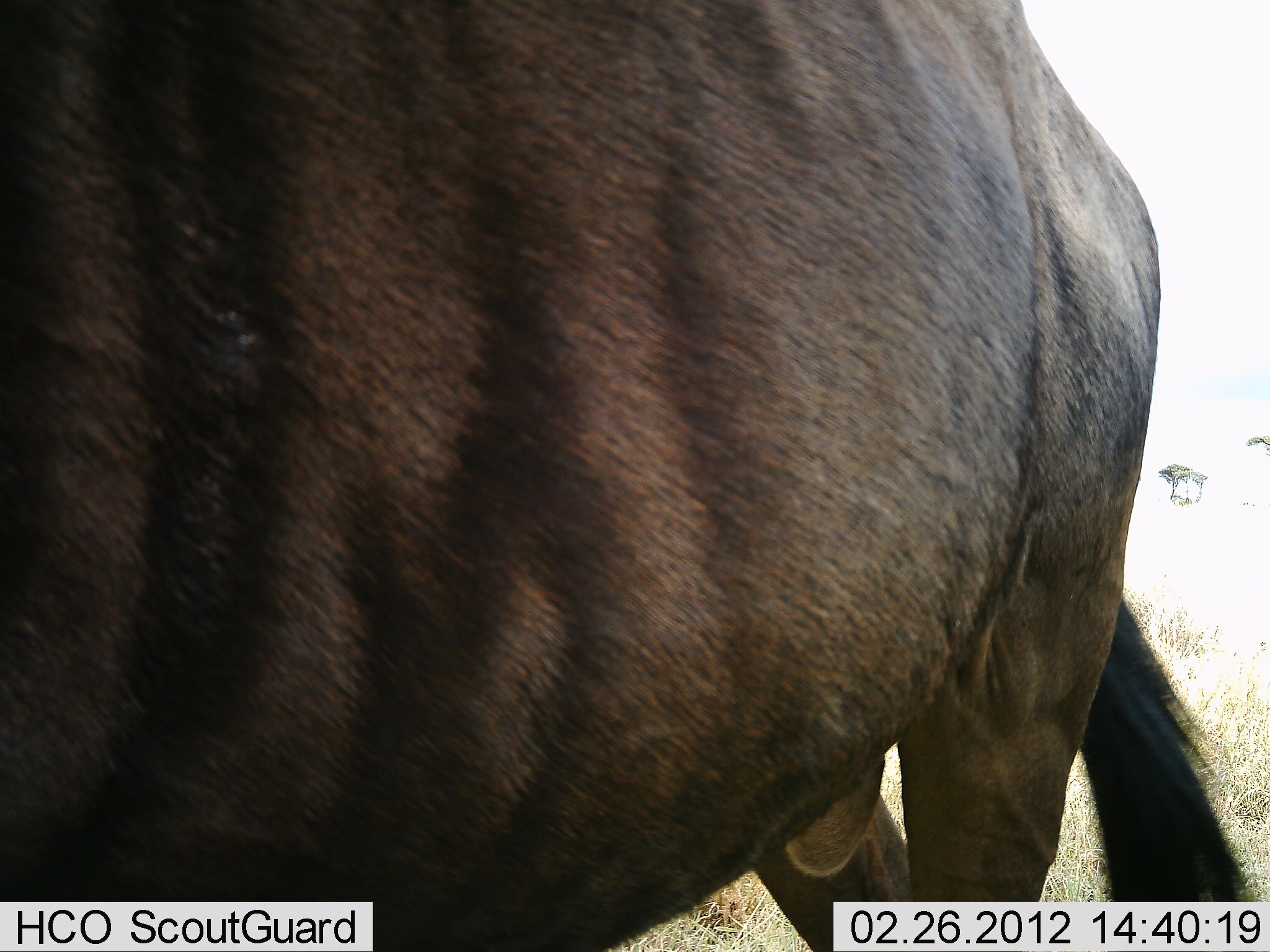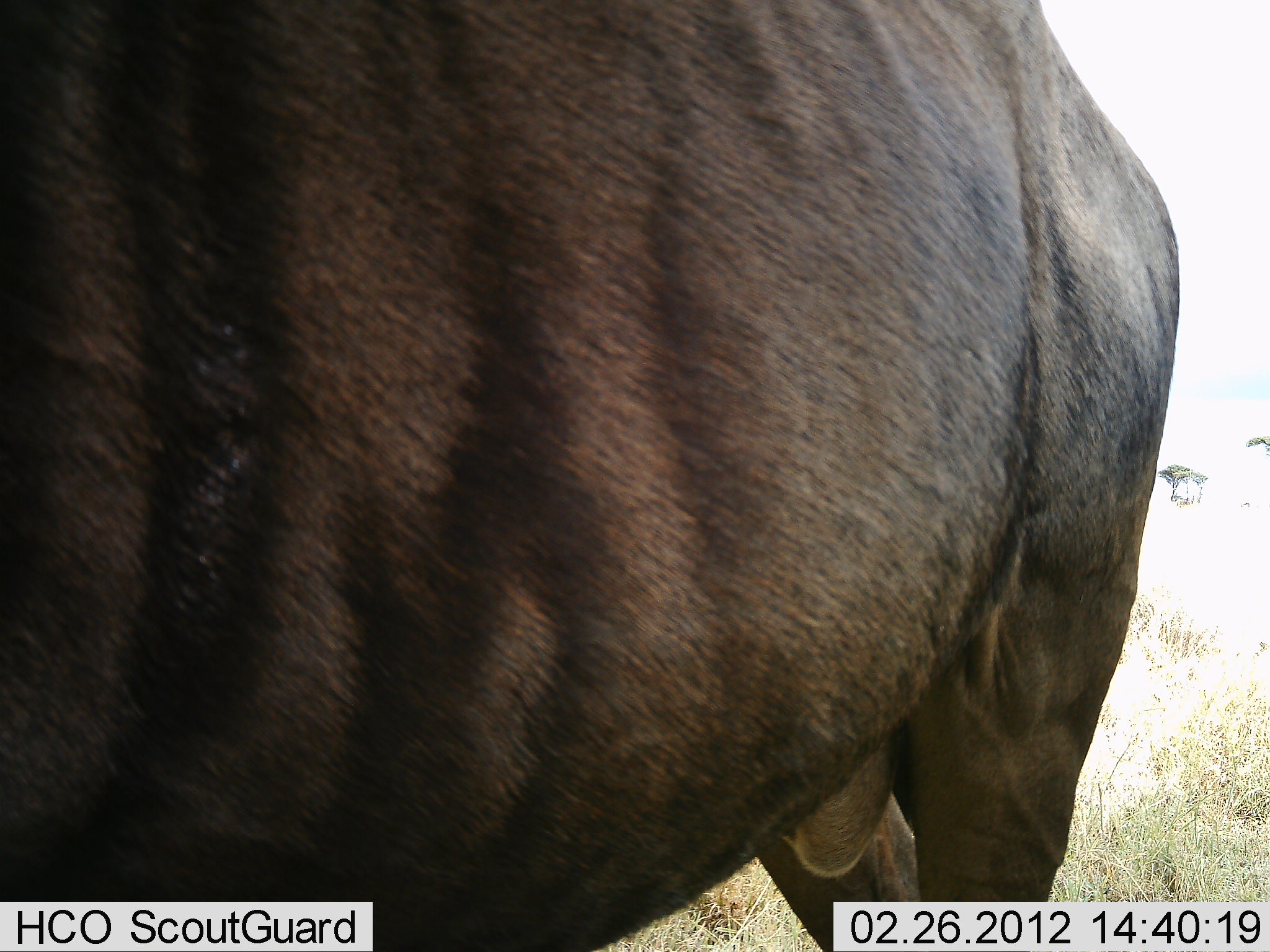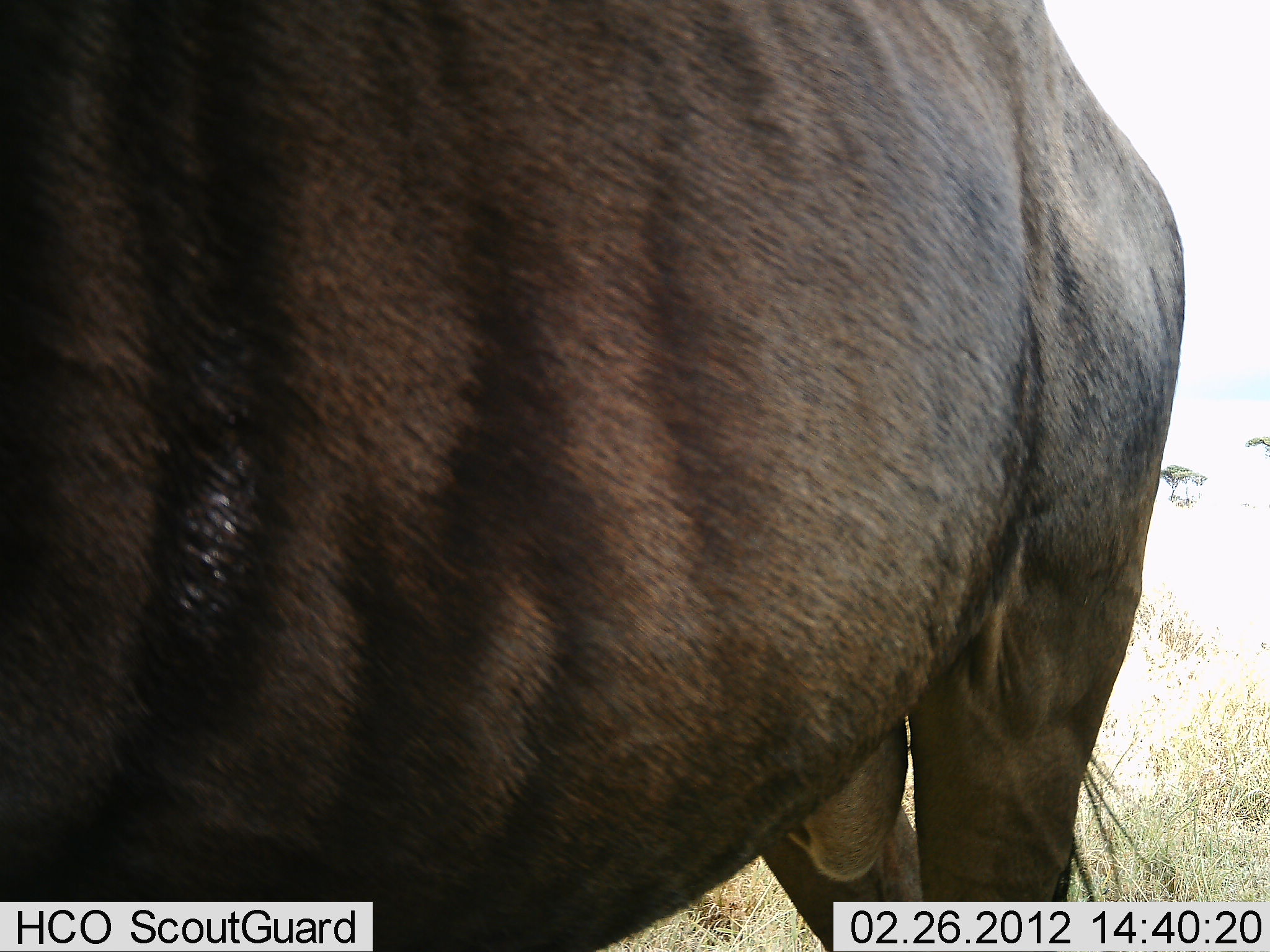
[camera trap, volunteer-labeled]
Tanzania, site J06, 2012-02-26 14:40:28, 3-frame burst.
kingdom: Animalia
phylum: Chordata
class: Mammalia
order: Artiodactyla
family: Bovidae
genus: Connochaetes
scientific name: Connochaetes taurinus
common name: blue wildebeest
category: wildebeest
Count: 1.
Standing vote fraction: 95%.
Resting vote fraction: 0%.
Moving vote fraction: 5%.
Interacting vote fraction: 0%.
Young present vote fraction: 0%.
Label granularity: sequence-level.